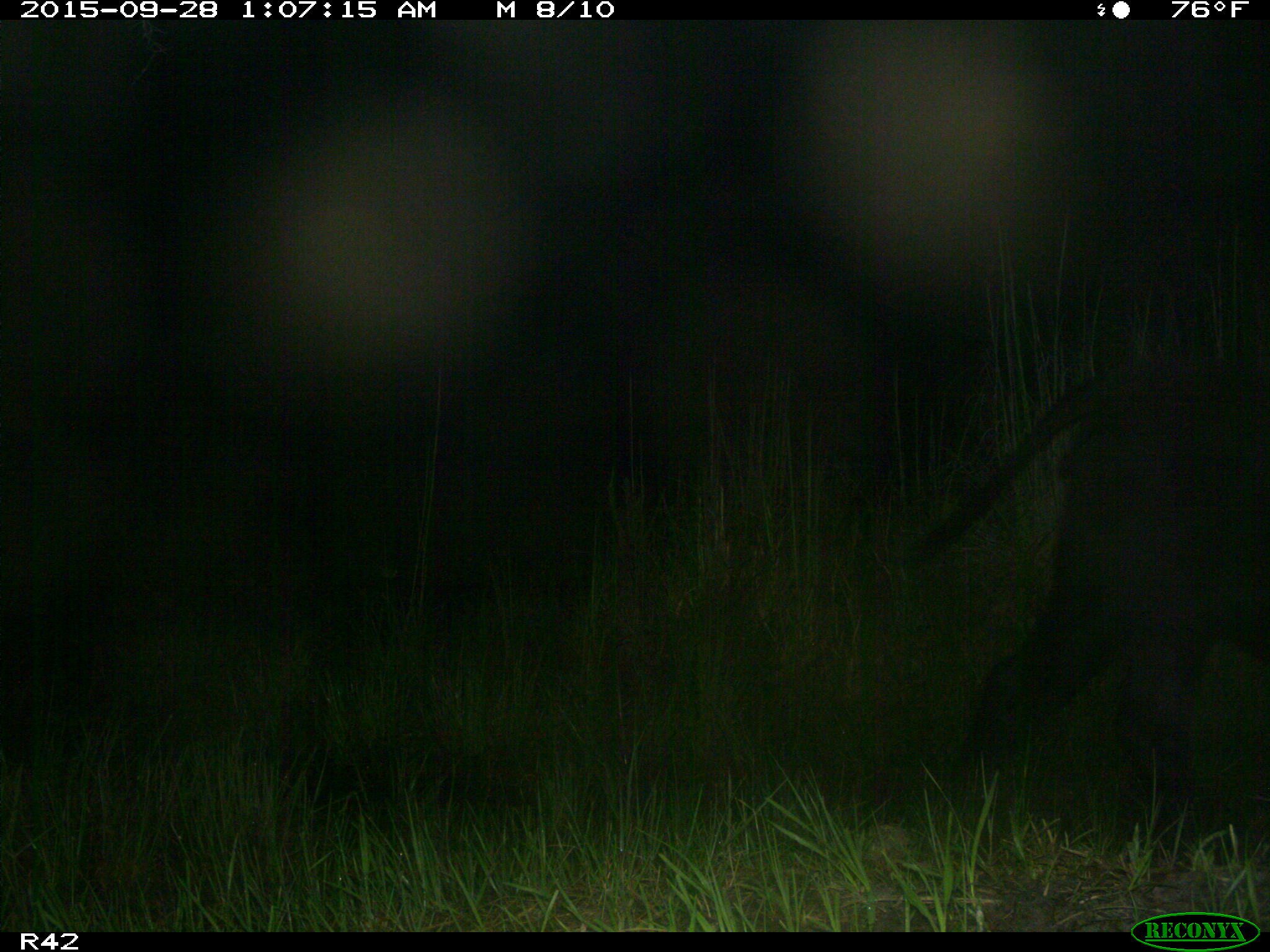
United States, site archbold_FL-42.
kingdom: Animalia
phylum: Chordata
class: Mammalia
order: Artiodactyla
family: Bovidae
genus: Bos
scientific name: Bos taurus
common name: domestic cow